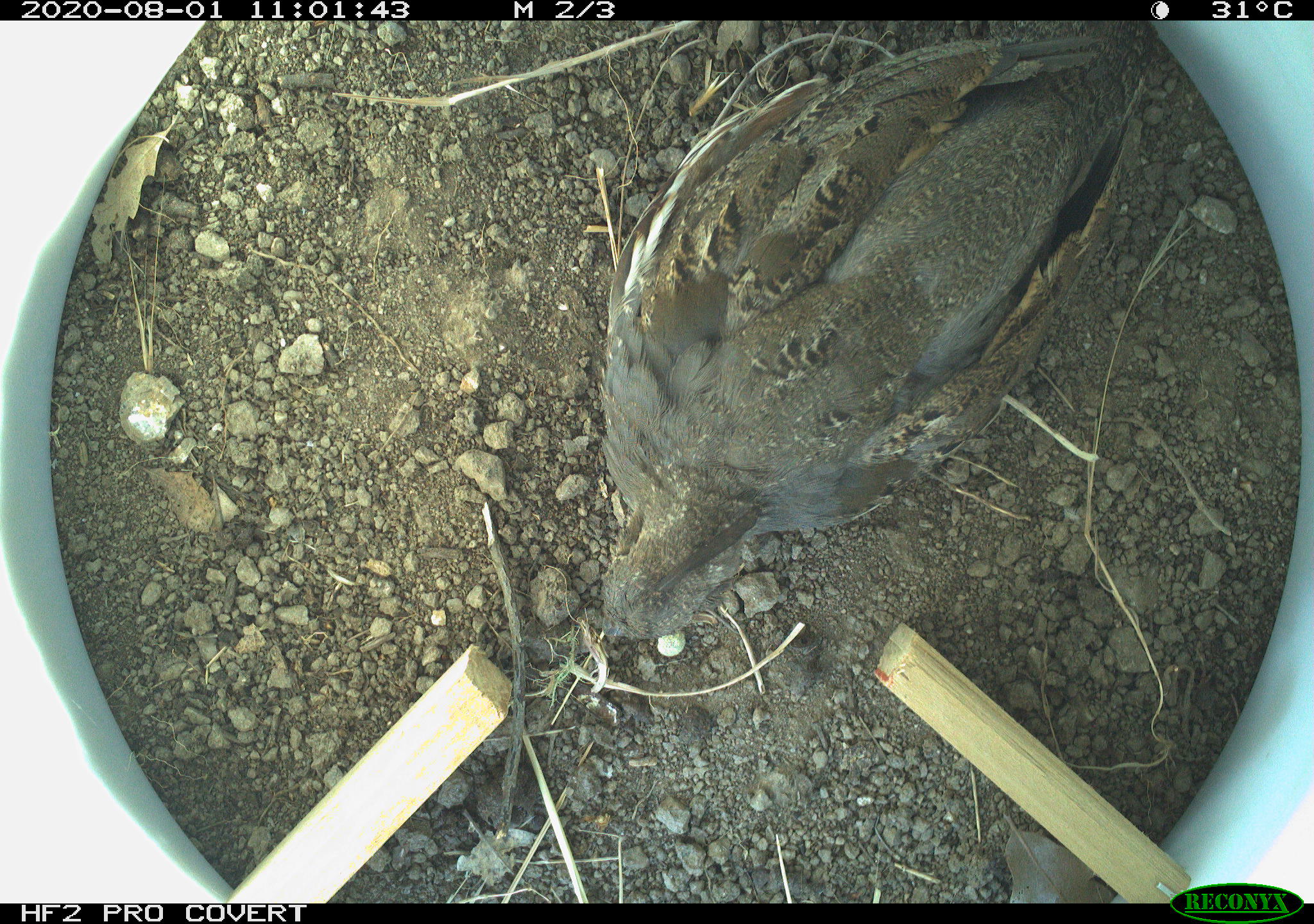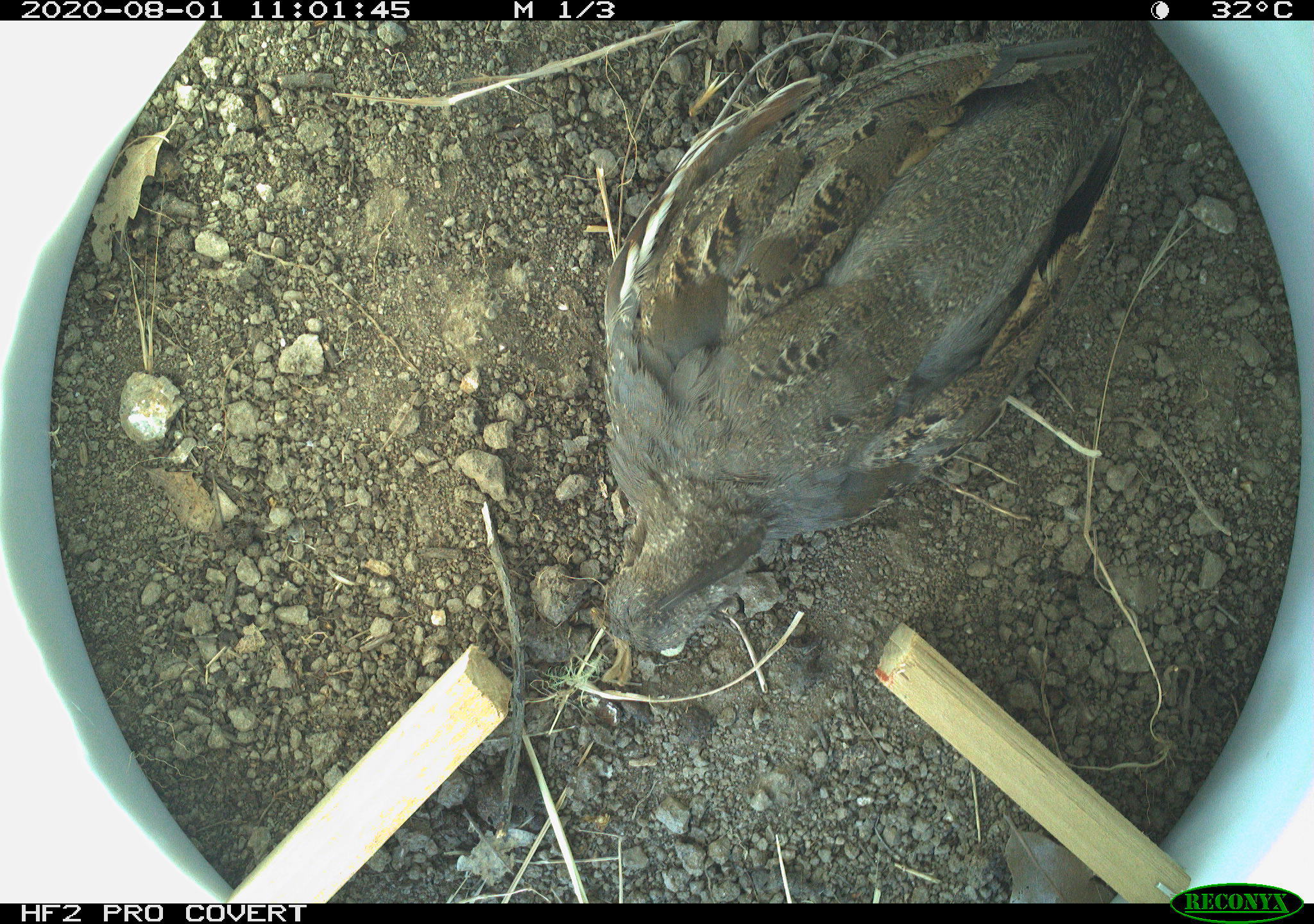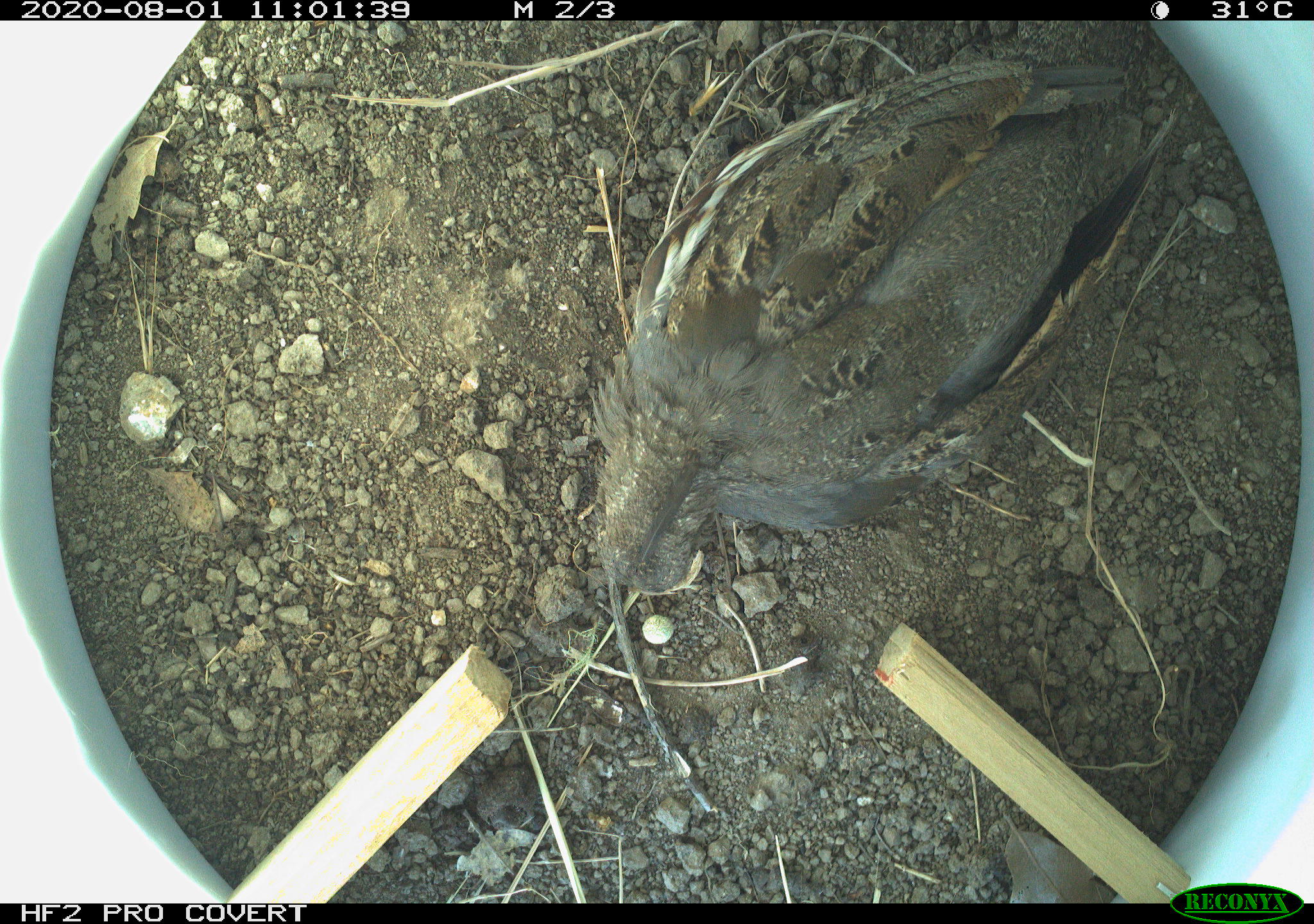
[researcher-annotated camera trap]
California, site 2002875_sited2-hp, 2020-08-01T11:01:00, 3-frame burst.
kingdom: Animalia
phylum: Chordata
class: Aves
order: Galliformes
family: Phasianidae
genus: Ophrysia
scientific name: Ophrysia superciliosa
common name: mountain quail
Mountain quail (Ophrysia superciliosa).